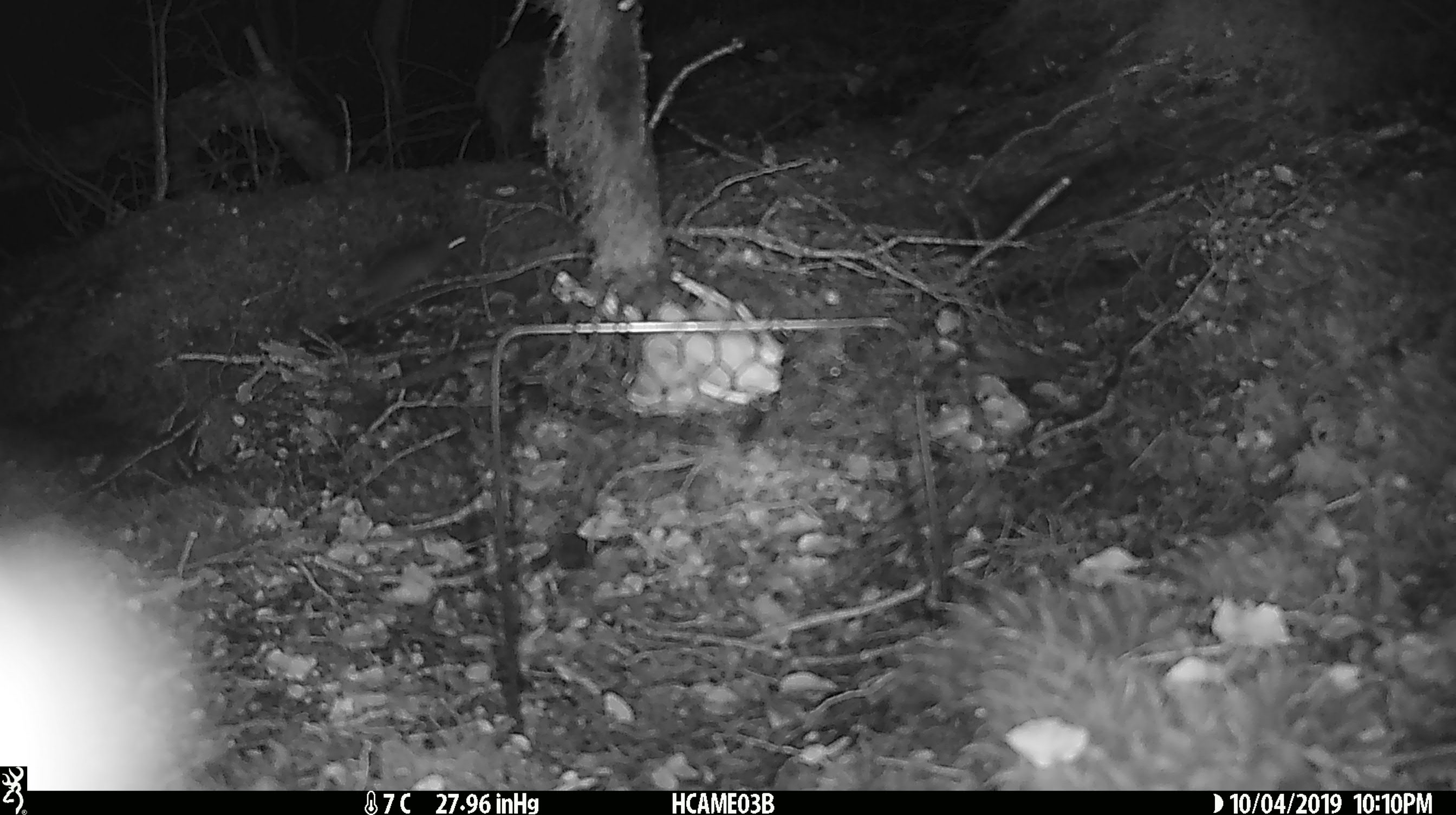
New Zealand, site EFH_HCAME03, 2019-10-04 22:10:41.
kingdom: Animalia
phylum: Chordata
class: Mammalia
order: Rodentia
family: Muridae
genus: Mus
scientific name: Mus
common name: mouse